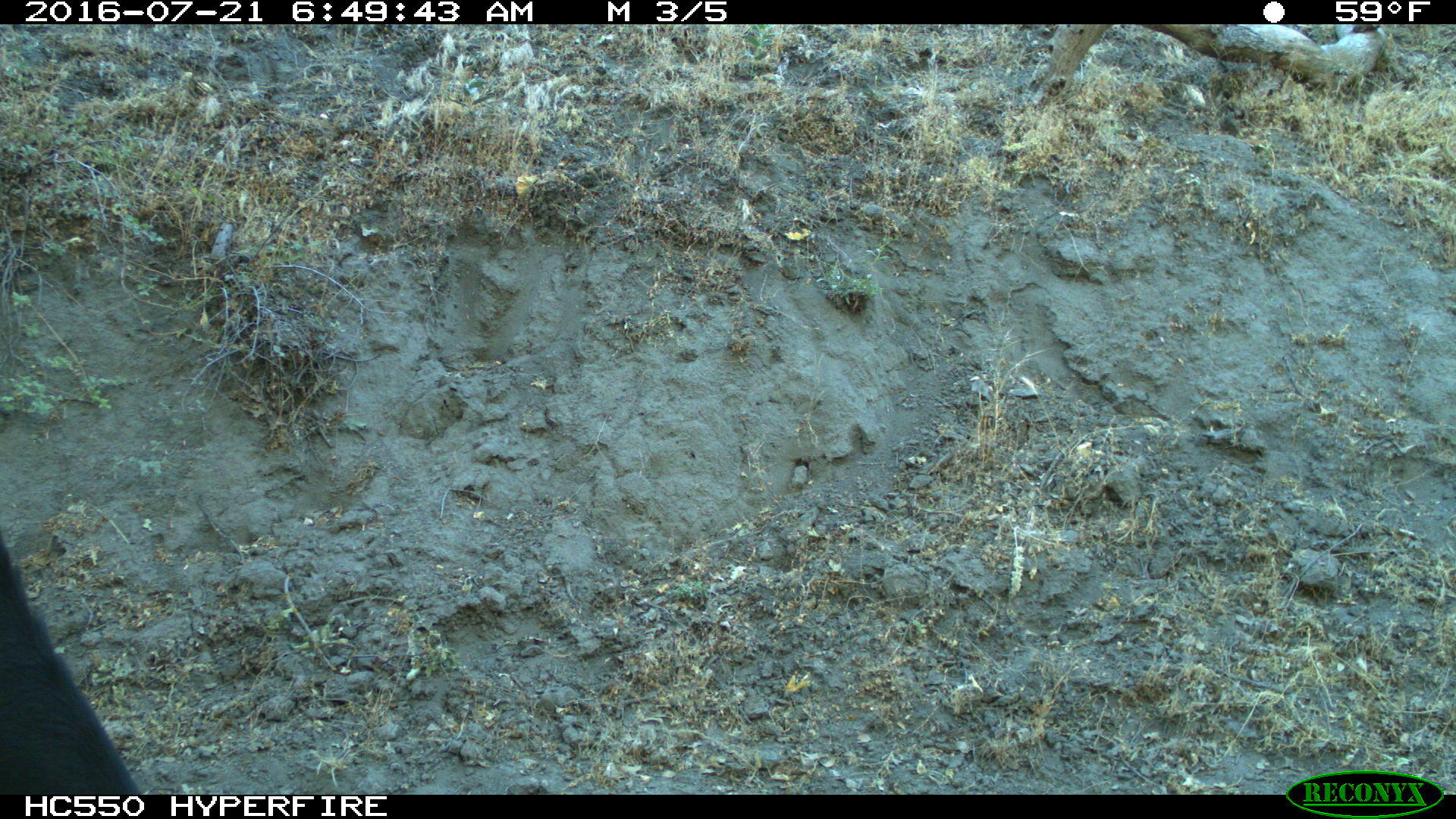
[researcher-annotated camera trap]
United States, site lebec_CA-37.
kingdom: Animalia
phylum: Chordata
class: Mammalia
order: Artiodactyla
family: Bovidae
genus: Bos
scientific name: Bos taurus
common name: domestic cow